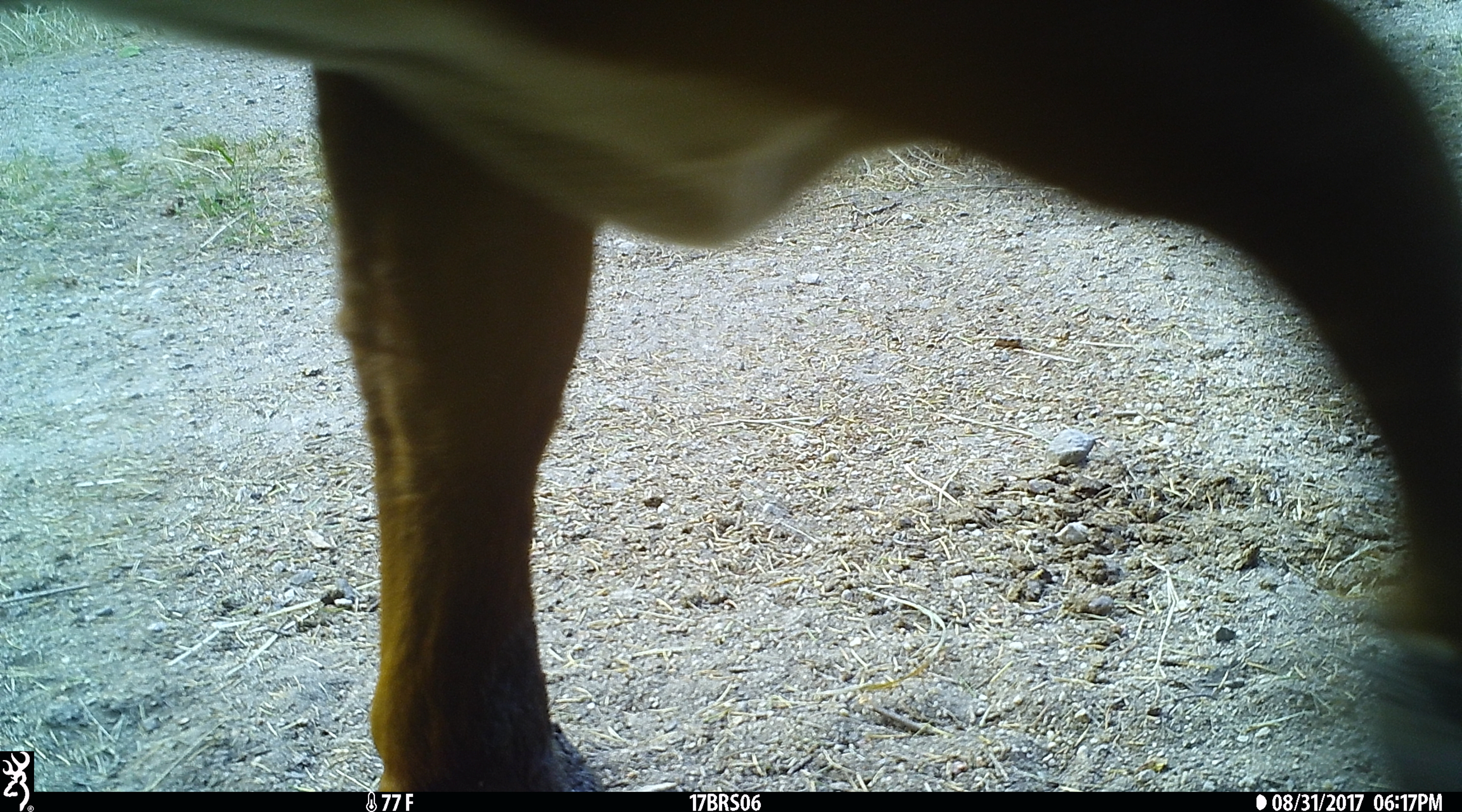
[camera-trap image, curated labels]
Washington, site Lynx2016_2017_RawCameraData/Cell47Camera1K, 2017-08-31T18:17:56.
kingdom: Animalia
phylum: Chordata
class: Mammalia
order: Artiodactyla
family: Bovidae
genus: Bos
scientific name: Bos taurus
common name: domestic cattle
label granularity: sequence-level